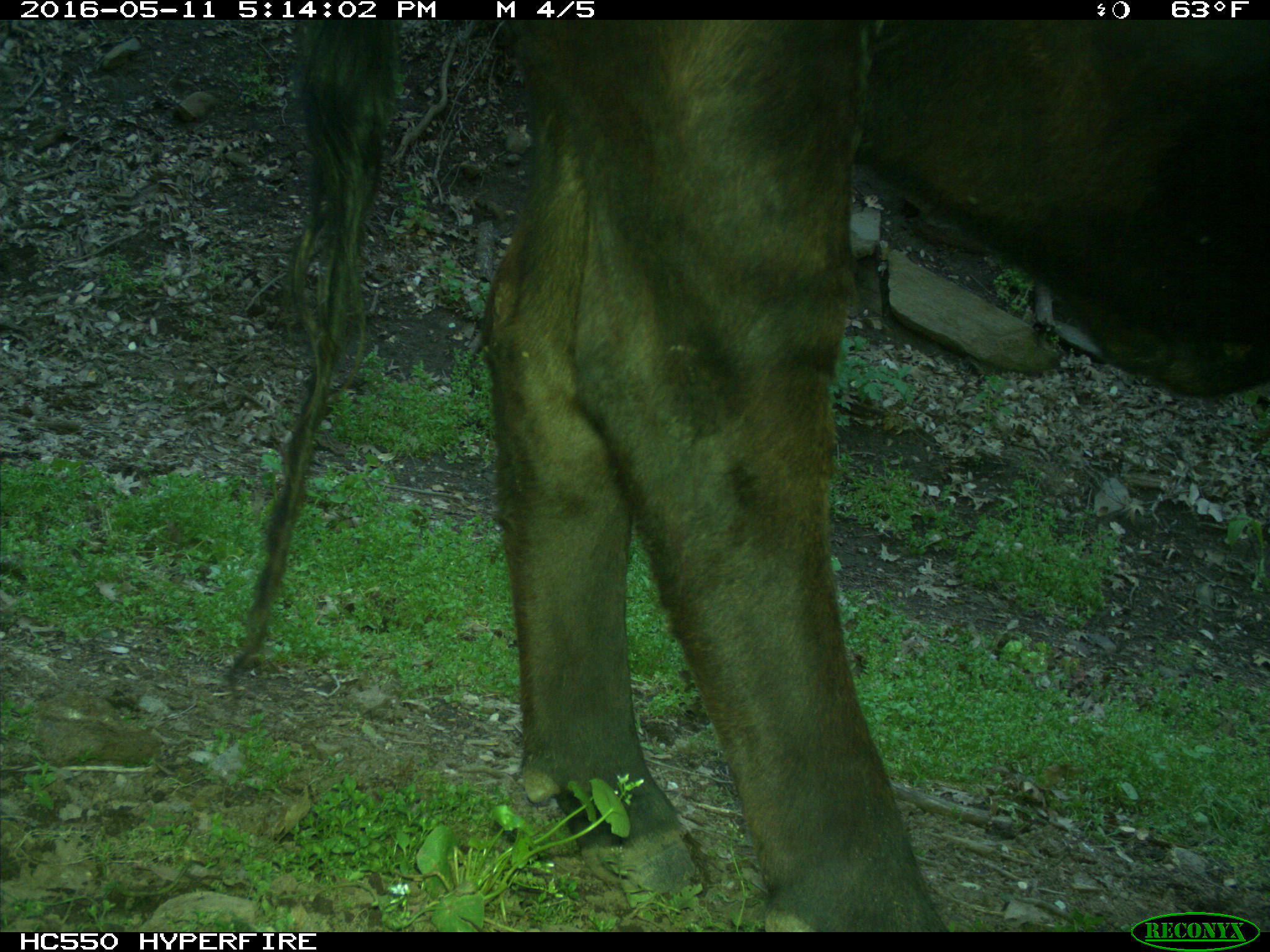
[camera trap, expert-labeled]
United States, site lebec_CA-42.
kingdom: Animalia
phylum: Chordata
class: Mammalia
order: Artiodactyla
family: Bovidae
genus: Bos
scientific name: Bos taurus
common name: domestic cow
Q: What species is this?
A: Bos taurus (domestic cow).